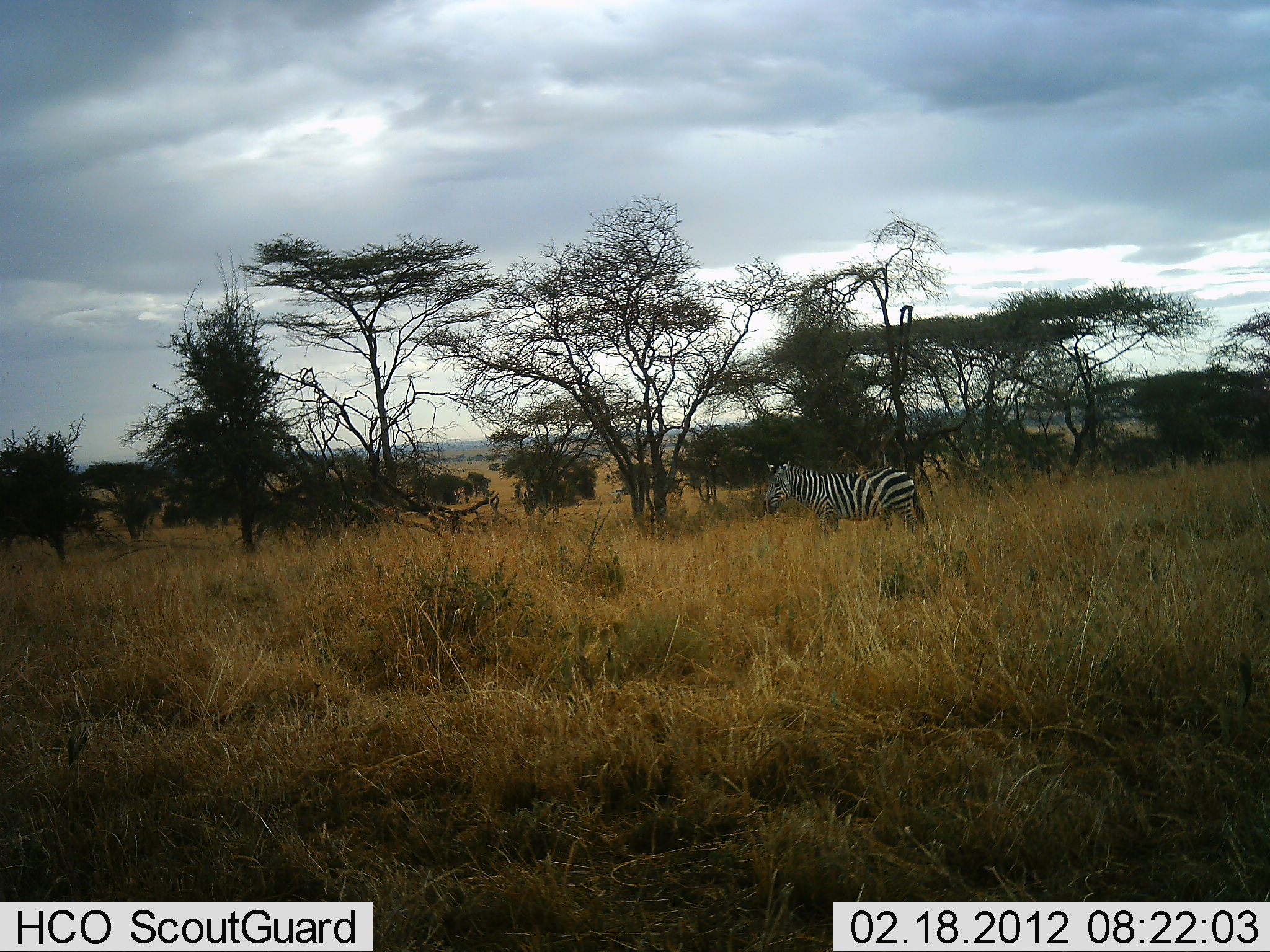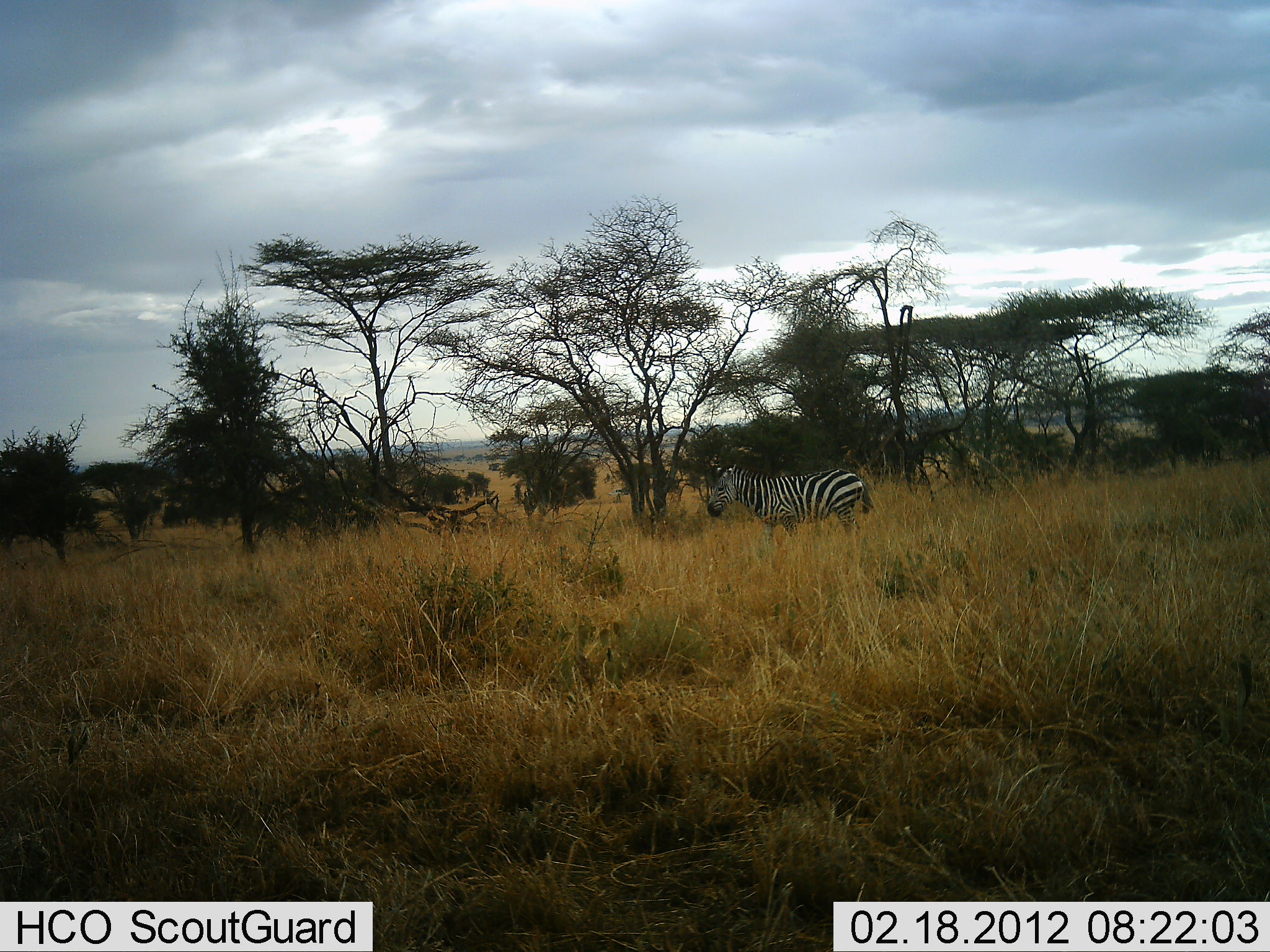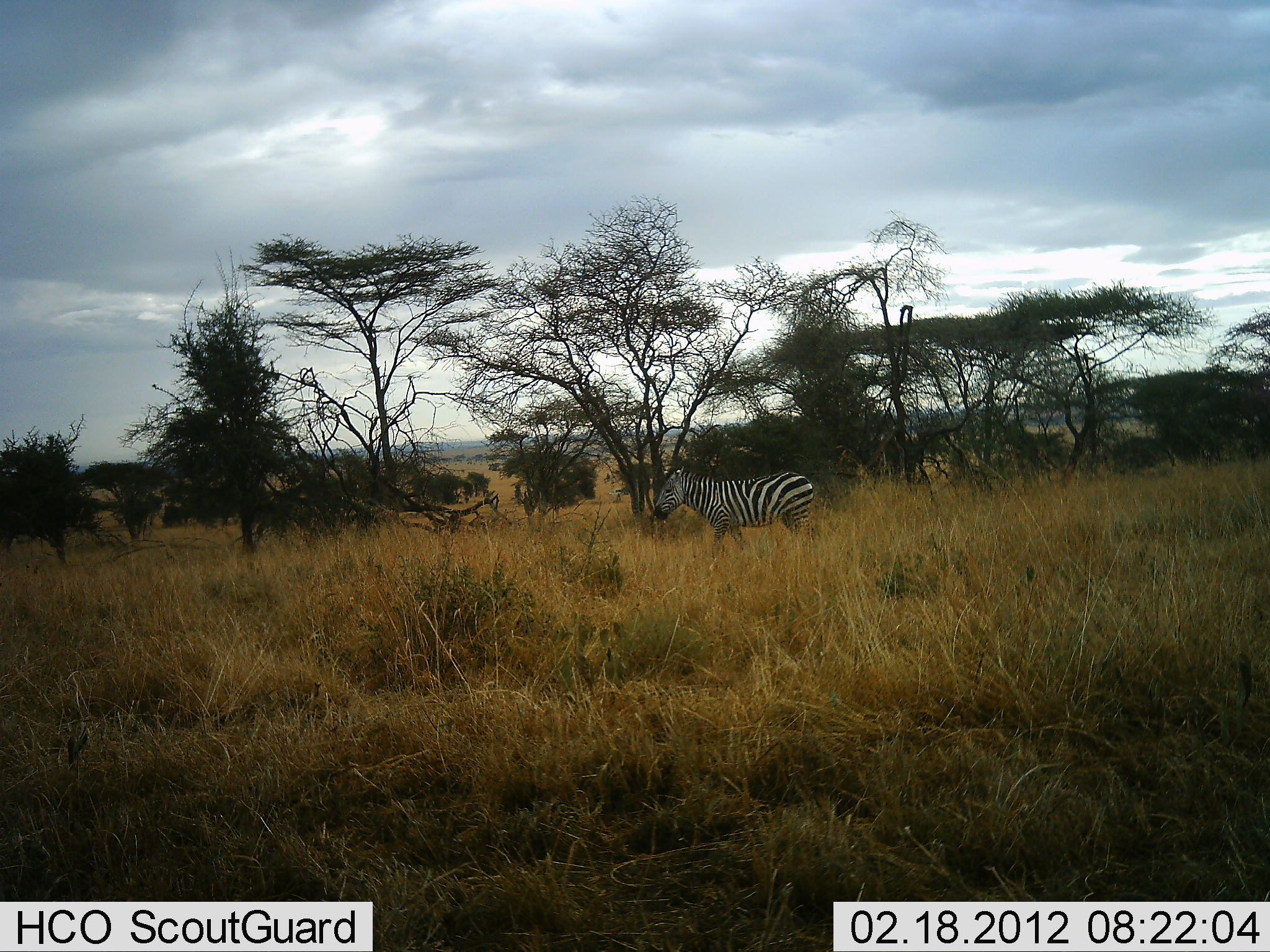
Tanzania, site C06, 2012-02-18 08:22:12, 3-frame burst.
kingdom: Animalia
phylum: Chordata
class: Mammalia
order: Perissodactyla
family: Equidae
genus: Equus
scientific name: Equus quagga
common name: plains zebra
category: zebra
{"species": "zebra (plains zebra) (Equus quagga)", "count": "1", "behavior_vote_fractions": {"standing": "19%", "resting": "0%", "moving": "81%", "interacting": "0%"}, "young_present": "0%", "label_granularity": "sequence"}